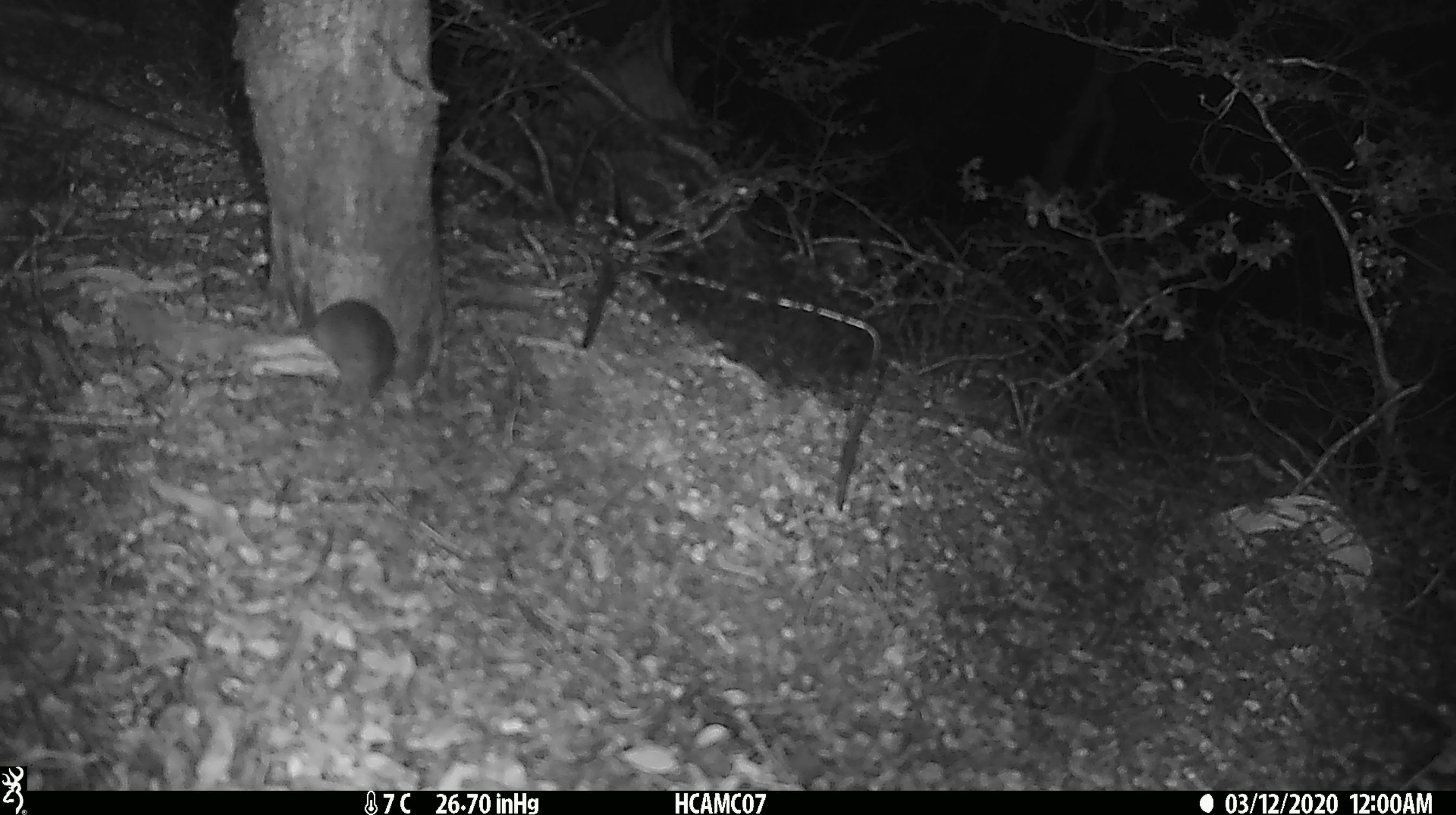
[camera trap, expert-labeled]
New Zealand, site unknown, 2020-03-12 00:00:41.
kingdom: Animalia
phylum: Chordata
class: Mammalia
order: Rodentia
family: Muridae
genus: Mus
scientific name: Mus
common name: mouse